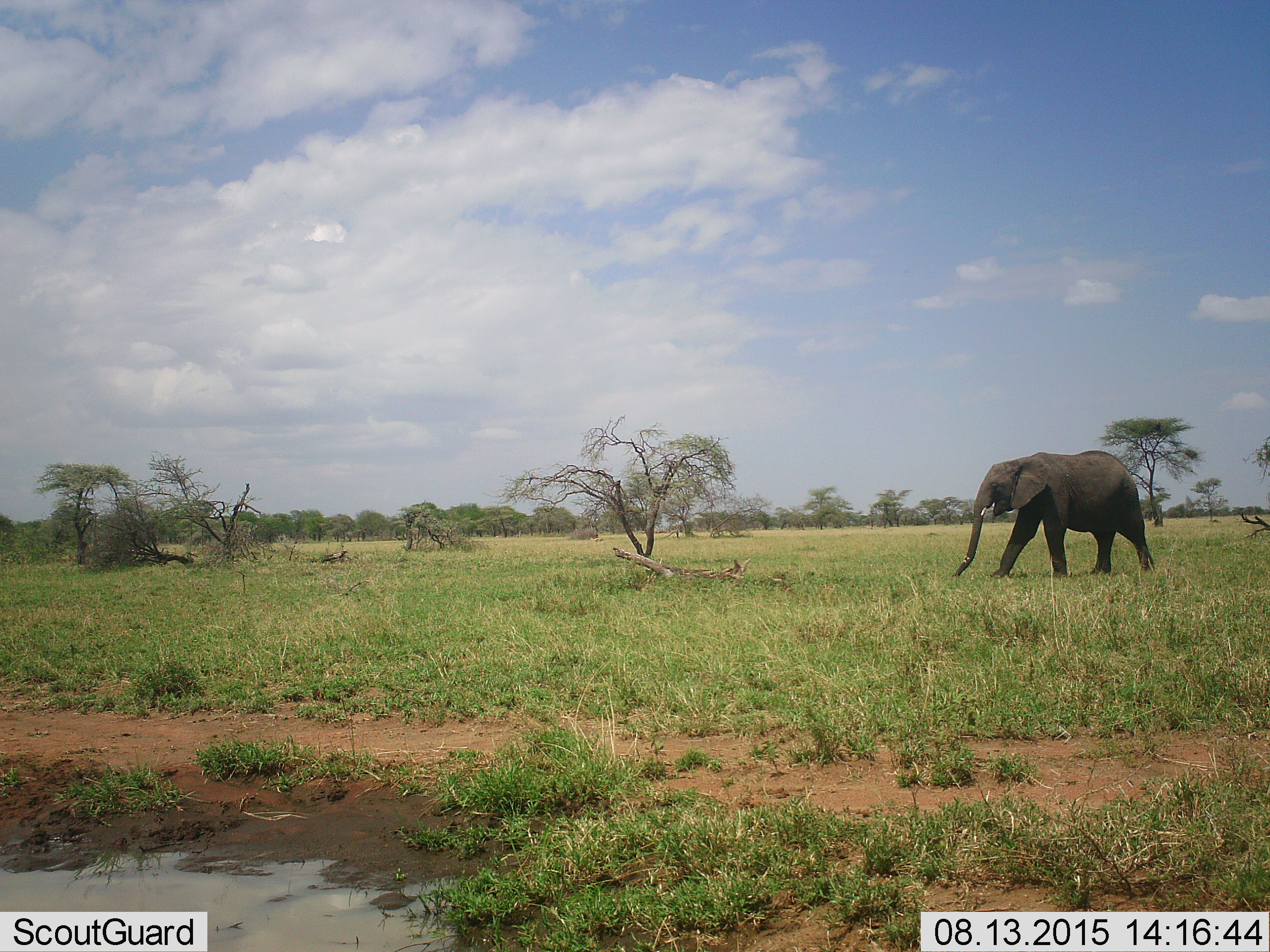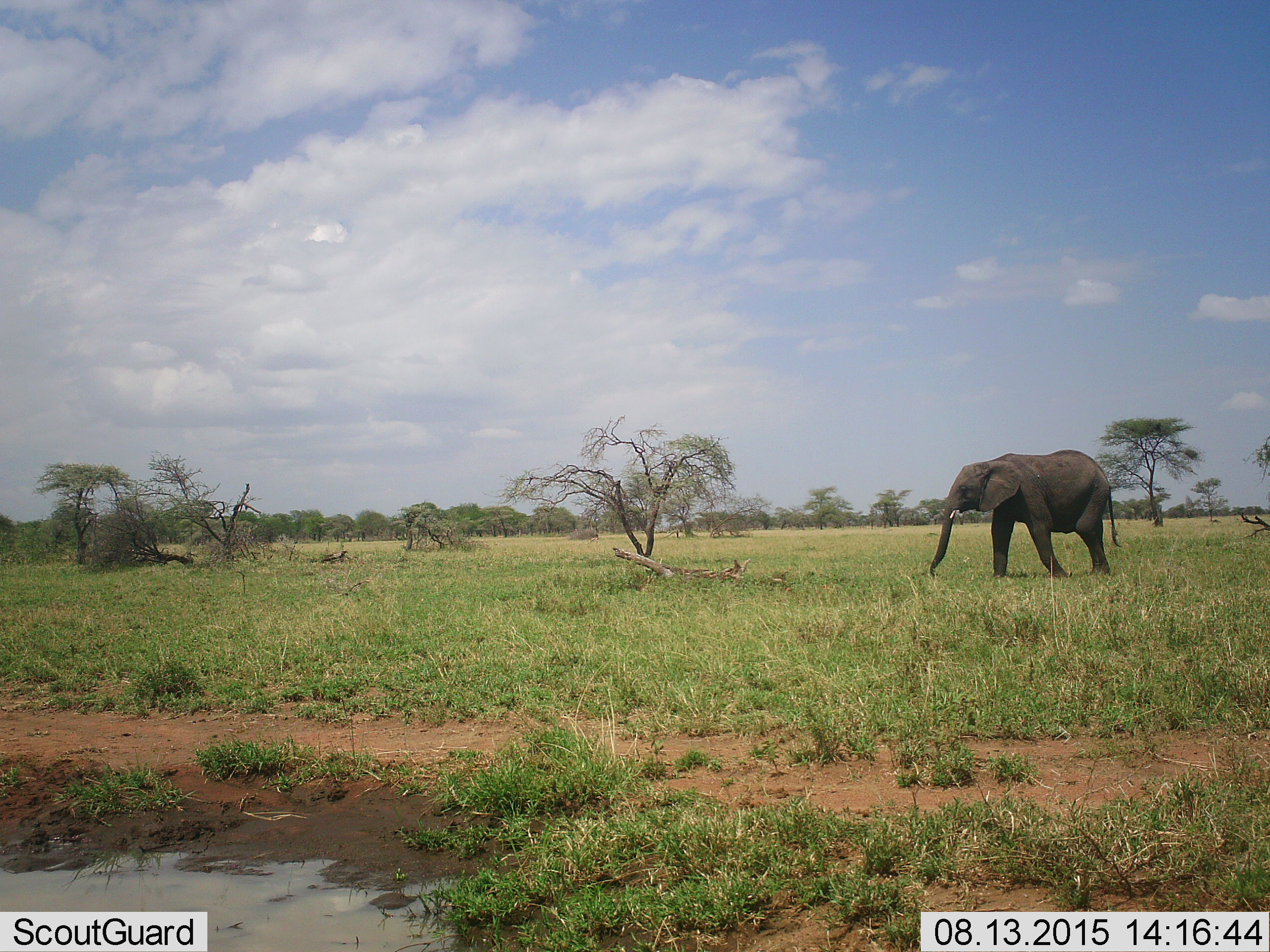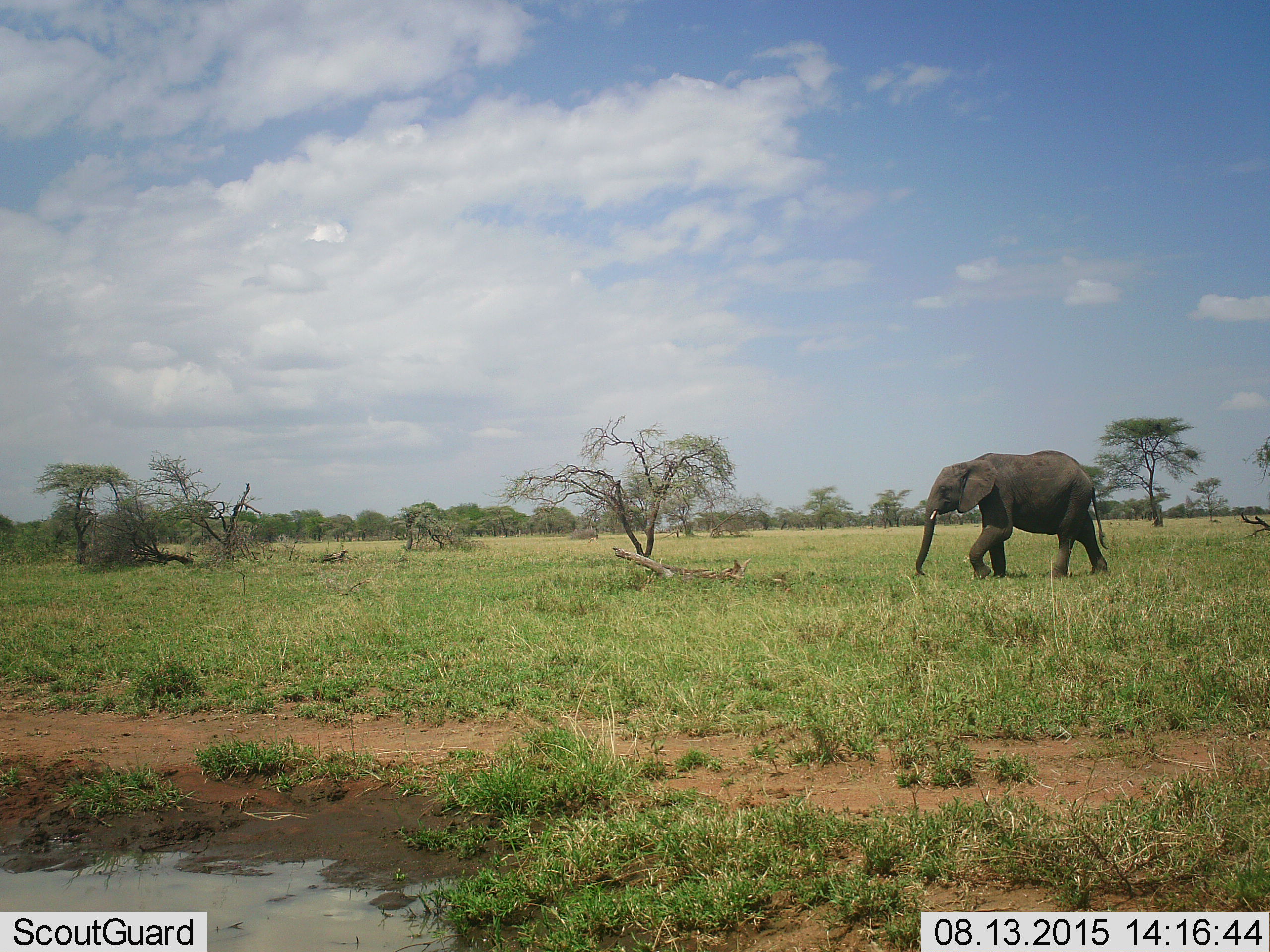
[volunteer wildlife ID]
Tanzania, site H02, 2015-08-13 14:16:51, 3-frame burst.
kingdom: Animalia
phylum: Chordata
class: Mammalia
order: Proboscidea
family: Elephantidae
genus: Loxodonta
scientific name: Loxodonta africana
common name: african bush elephant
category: elephant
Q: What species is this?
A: Elephant (african bush elephant) (Loxodonta africana).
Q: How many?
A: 1.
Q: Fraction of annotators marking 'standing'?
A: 0%.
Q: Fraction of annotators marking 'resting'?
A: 0%.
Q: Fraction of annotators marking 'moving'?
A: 100%.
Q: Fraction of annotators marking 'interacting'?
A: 0%.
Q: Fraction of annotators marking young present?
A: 0%.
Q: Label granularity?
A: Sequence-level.